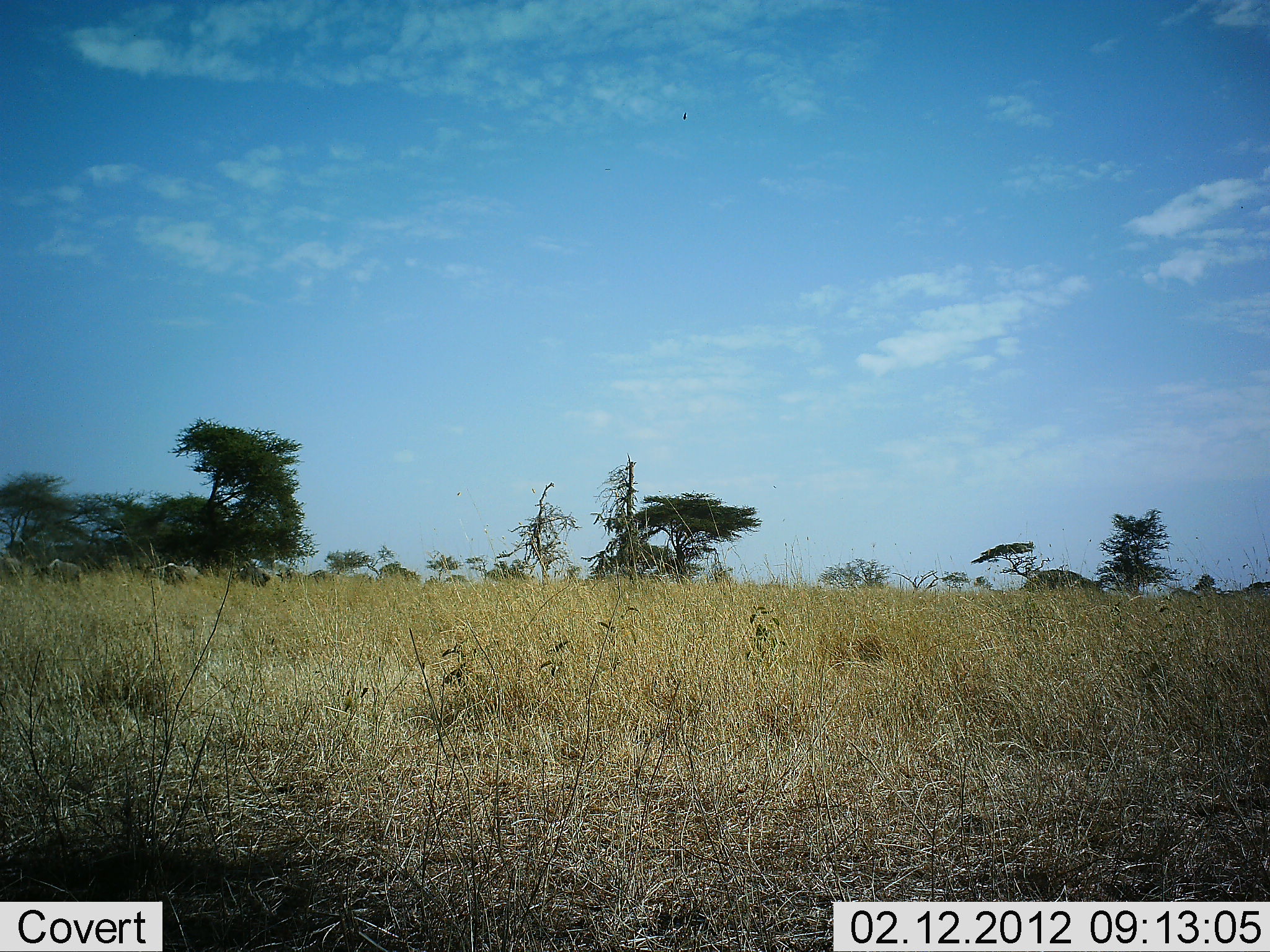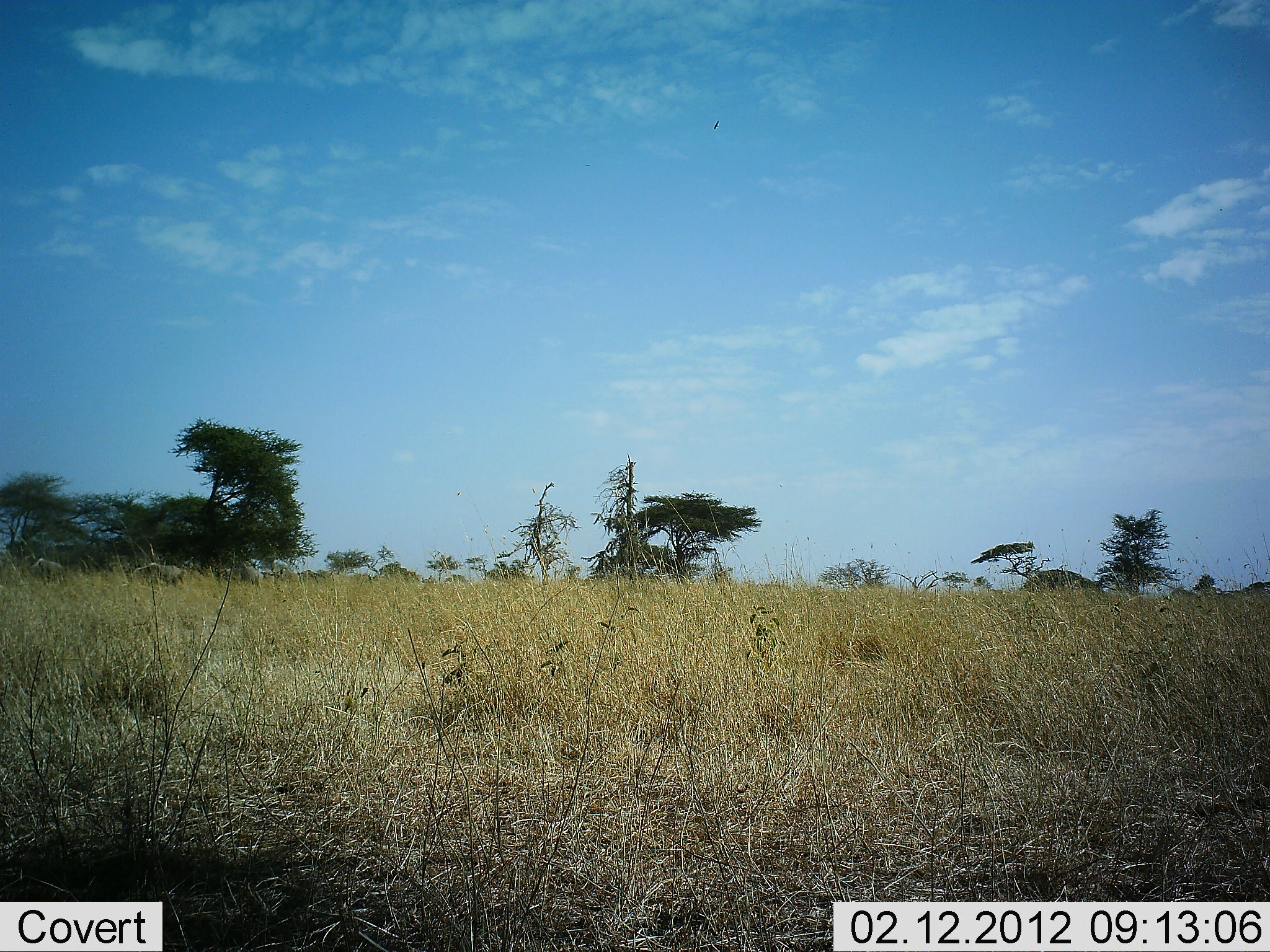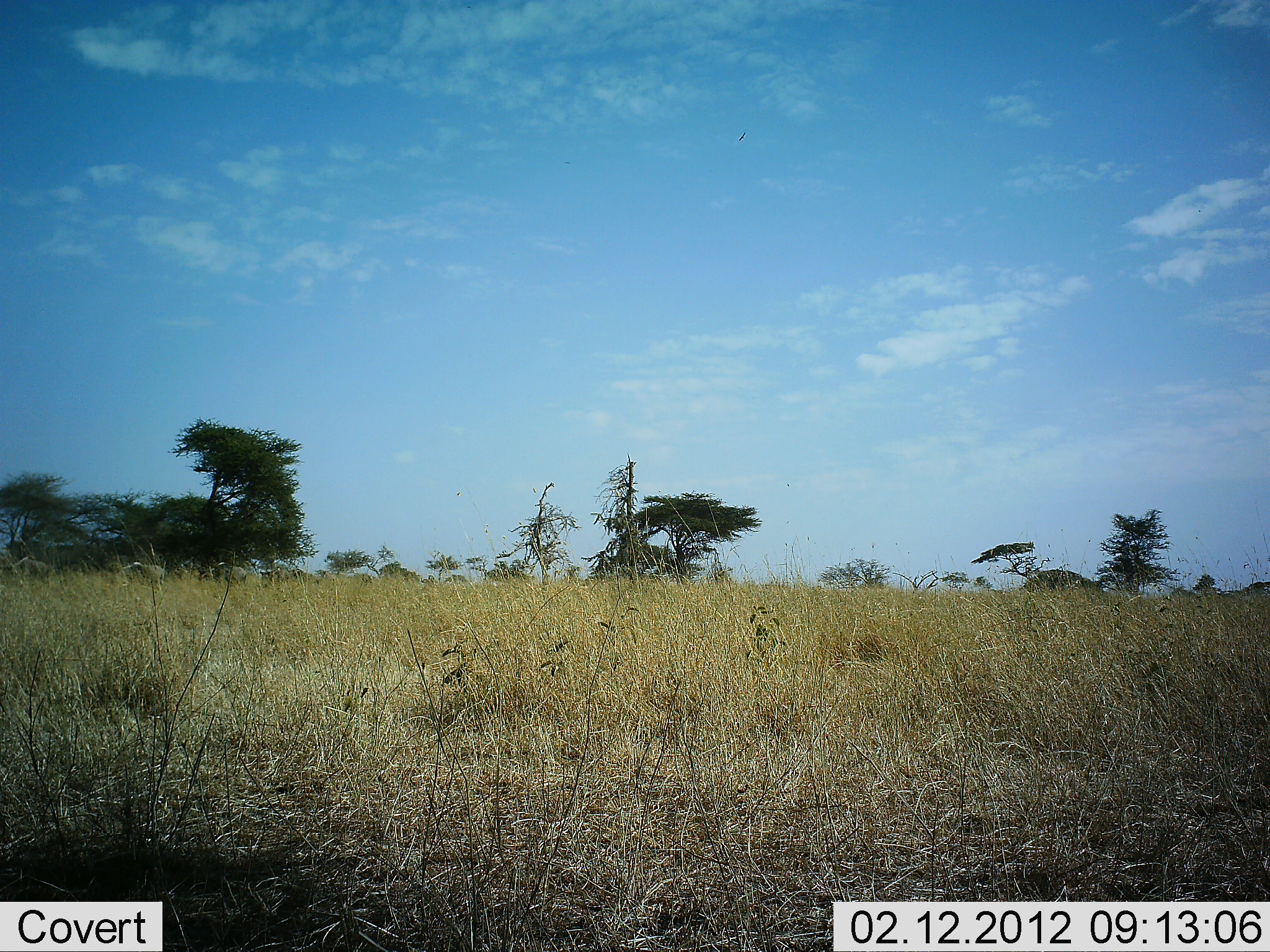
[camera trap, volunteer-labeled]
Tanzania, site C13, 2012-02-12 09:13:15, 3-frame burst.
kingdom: Animalia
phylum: Chordata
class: Mammalia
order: Artiodactyla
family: Bovidae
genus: Connochaetes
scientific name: Connochaetes taurinus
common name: blue wildebeest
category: wildebeest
Wildebeest (blue wildebeest) (Connochaetes taurinus), count 7. Behavior (volunteer vote fractions): standing 0%, resting 0%, moving 100%, interacting 0%. Young present (vote fraction): 0%. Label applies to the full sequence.